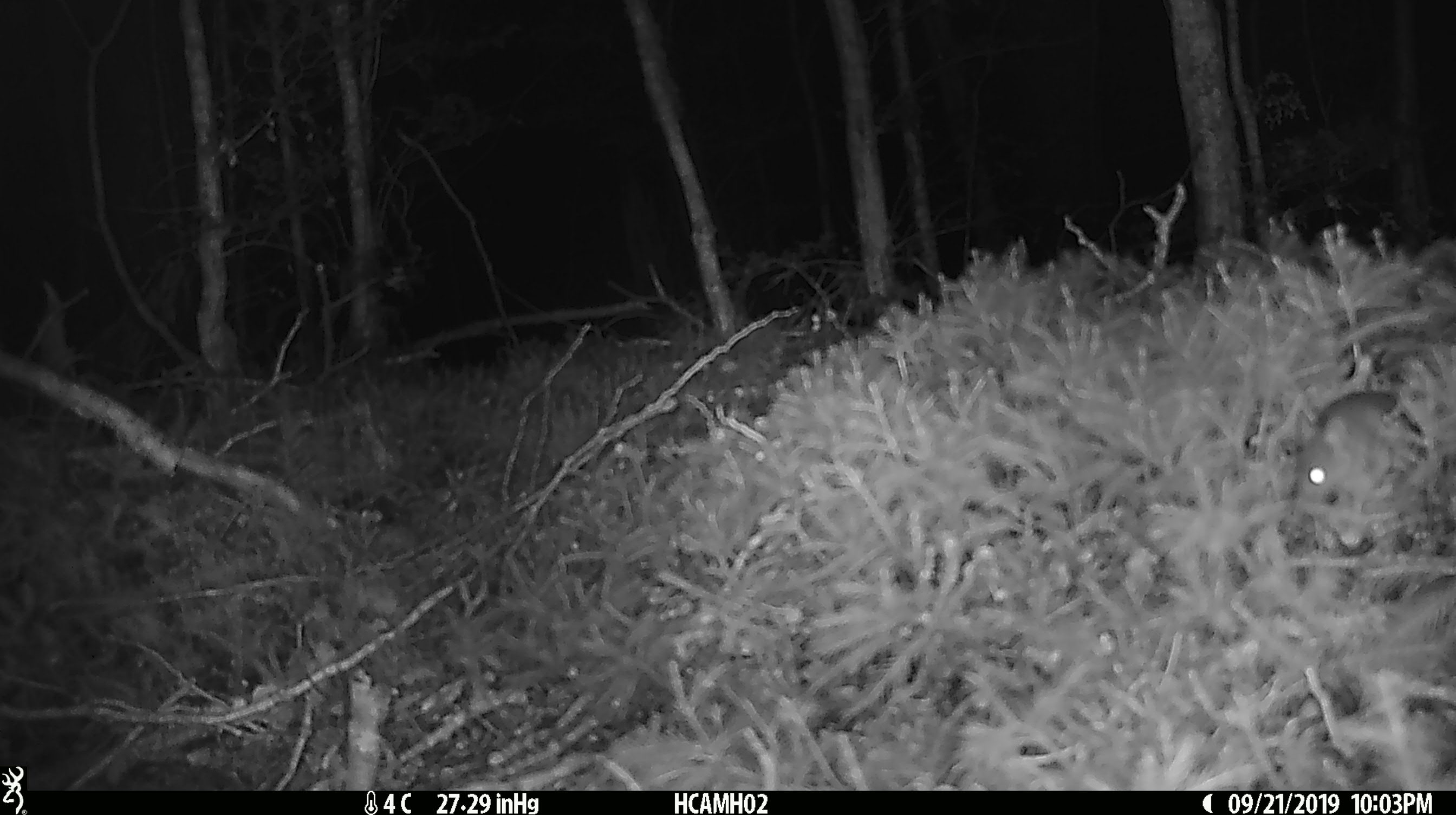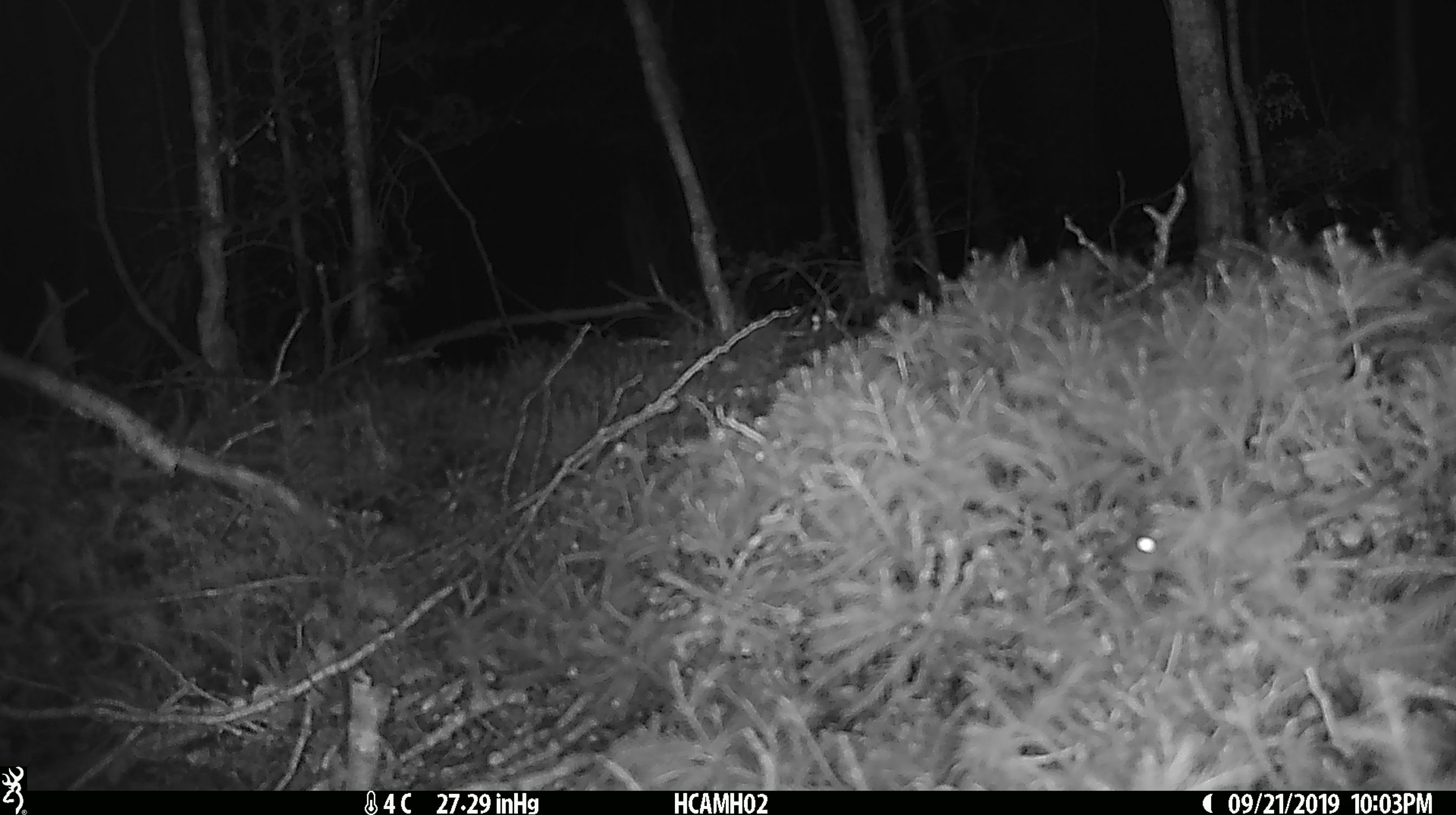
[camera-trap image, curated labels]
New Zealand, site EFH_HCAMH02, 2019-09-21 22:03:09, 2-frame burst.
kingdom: Animalia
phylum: Chordata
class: Mammalia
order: Rodentia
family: Muridae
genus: Mus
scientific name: Mus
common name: mouse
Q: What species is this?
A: Mouse (Mus).